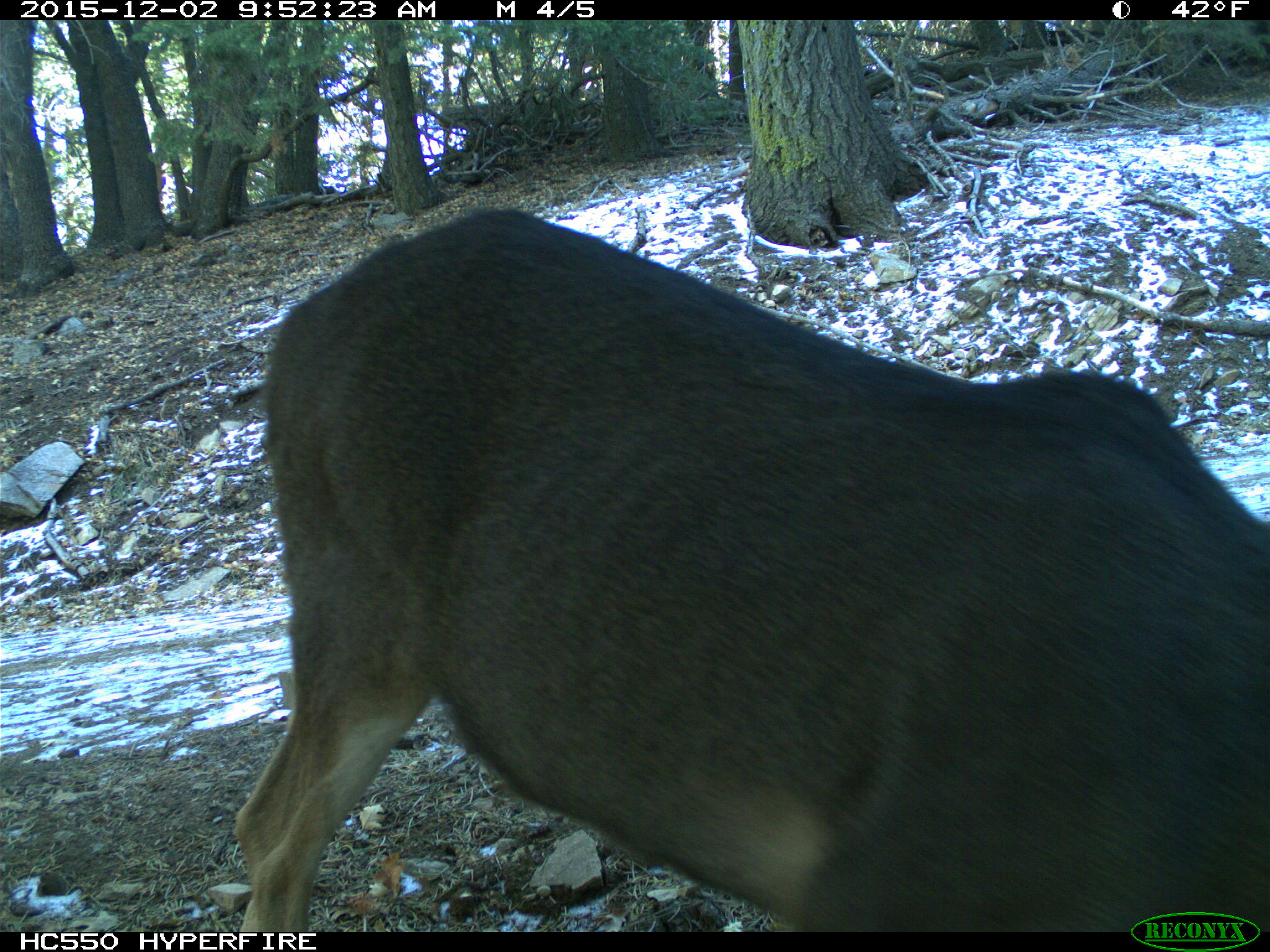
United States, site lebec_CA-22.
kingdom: Animalia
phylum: Chordata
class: Mammalia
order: Artiodactyla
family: Cervidae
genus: Odocoileus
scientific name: Odocoileus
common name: deer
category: unidentified deer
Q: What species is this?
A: Unidentified deer (deer) (Odocoileus).